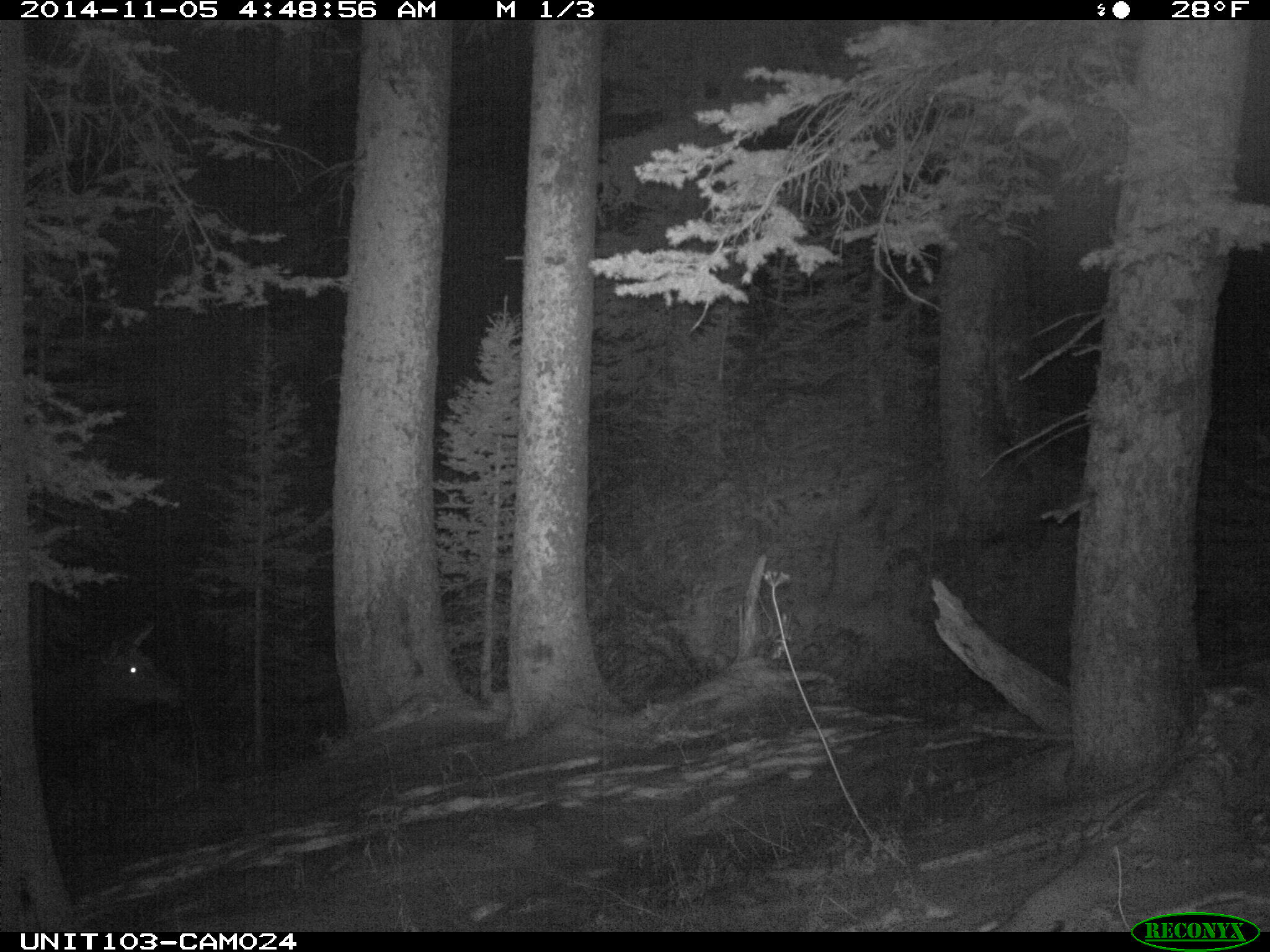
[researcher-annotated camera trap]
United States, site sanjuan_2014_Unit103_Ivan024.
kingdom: Animalia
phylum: Chordata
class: Mammalia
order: Artiodactyla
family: Cervidae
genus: Cervus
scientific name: Cervus elaphus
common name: red deer